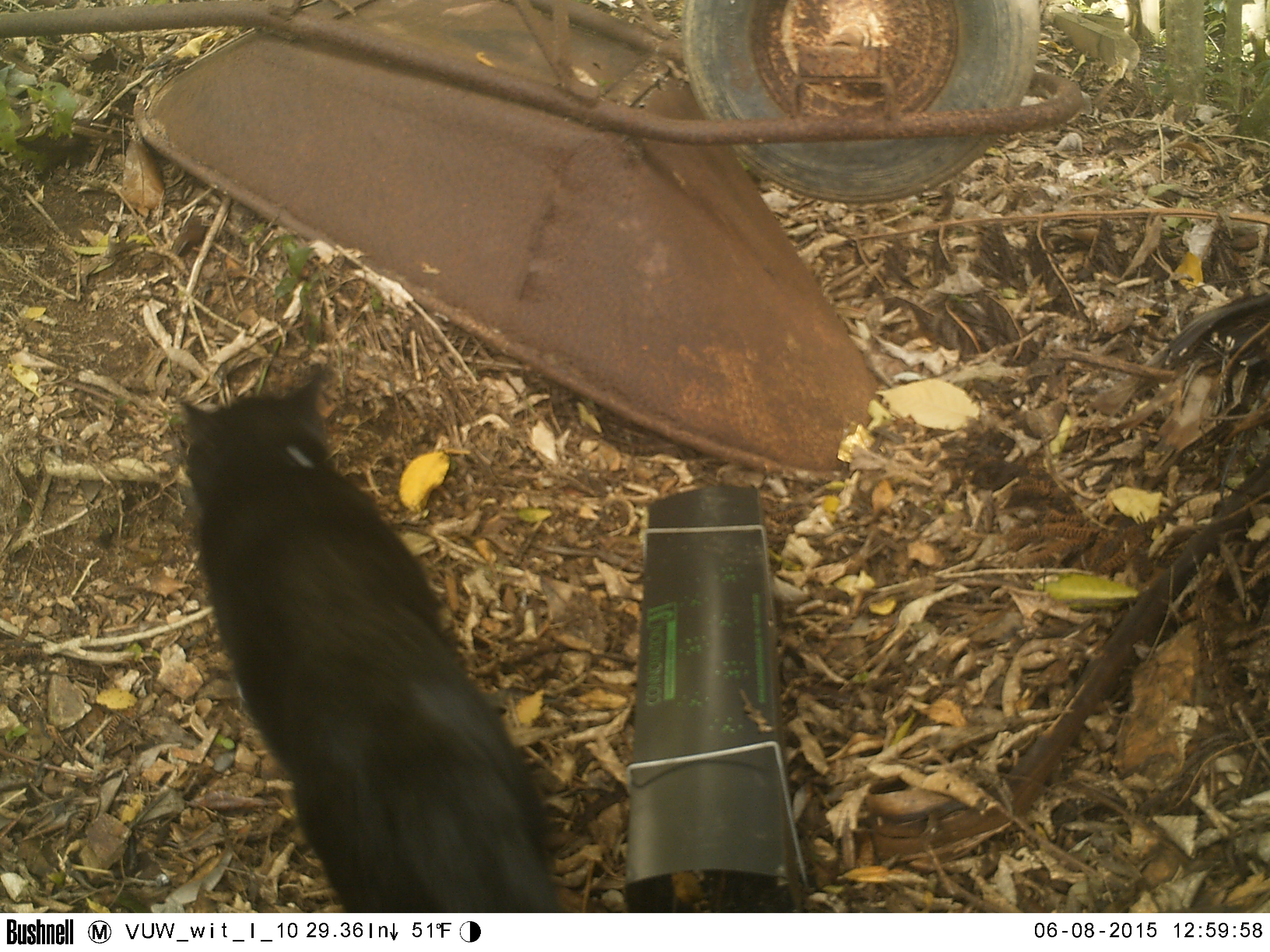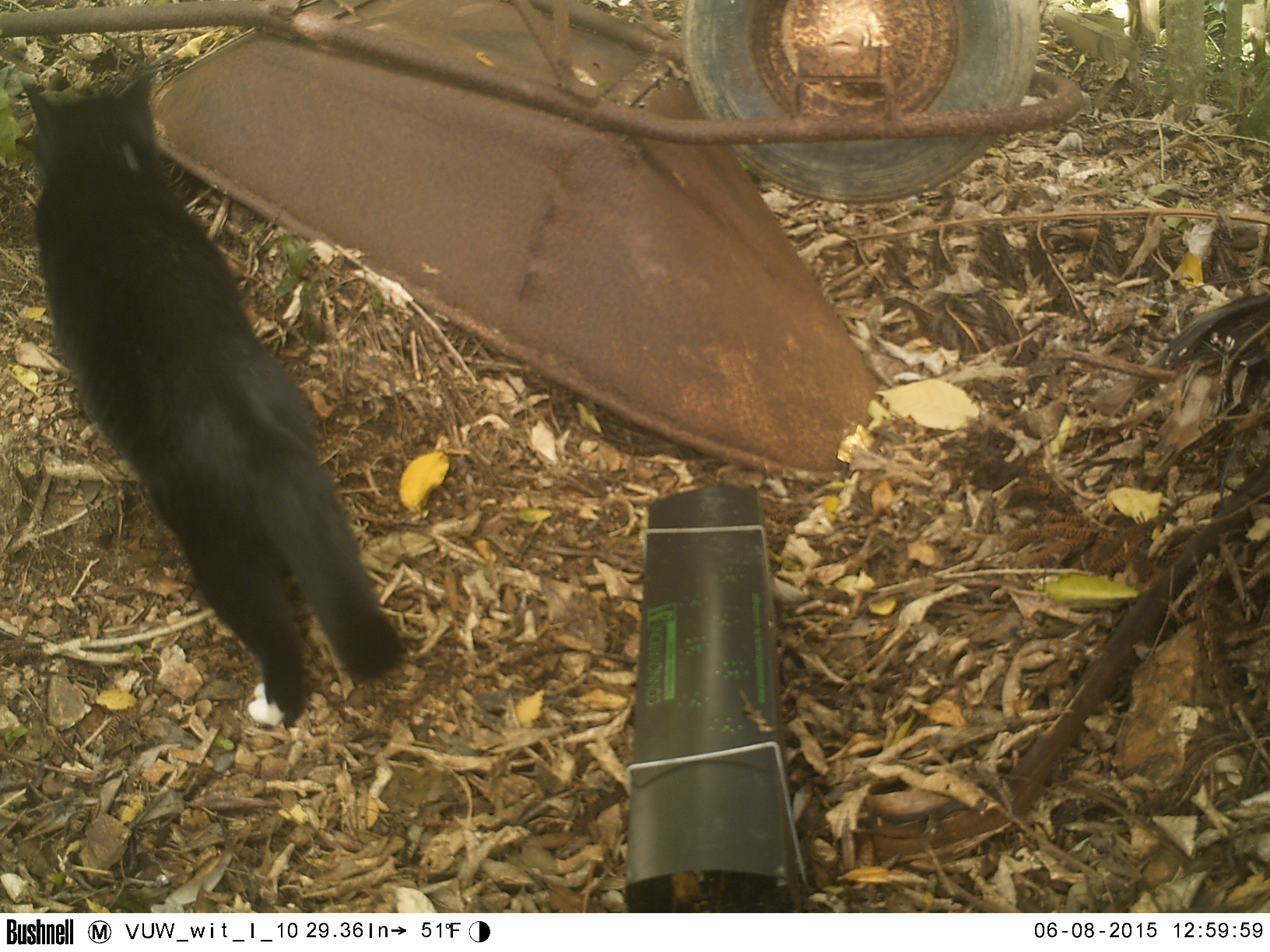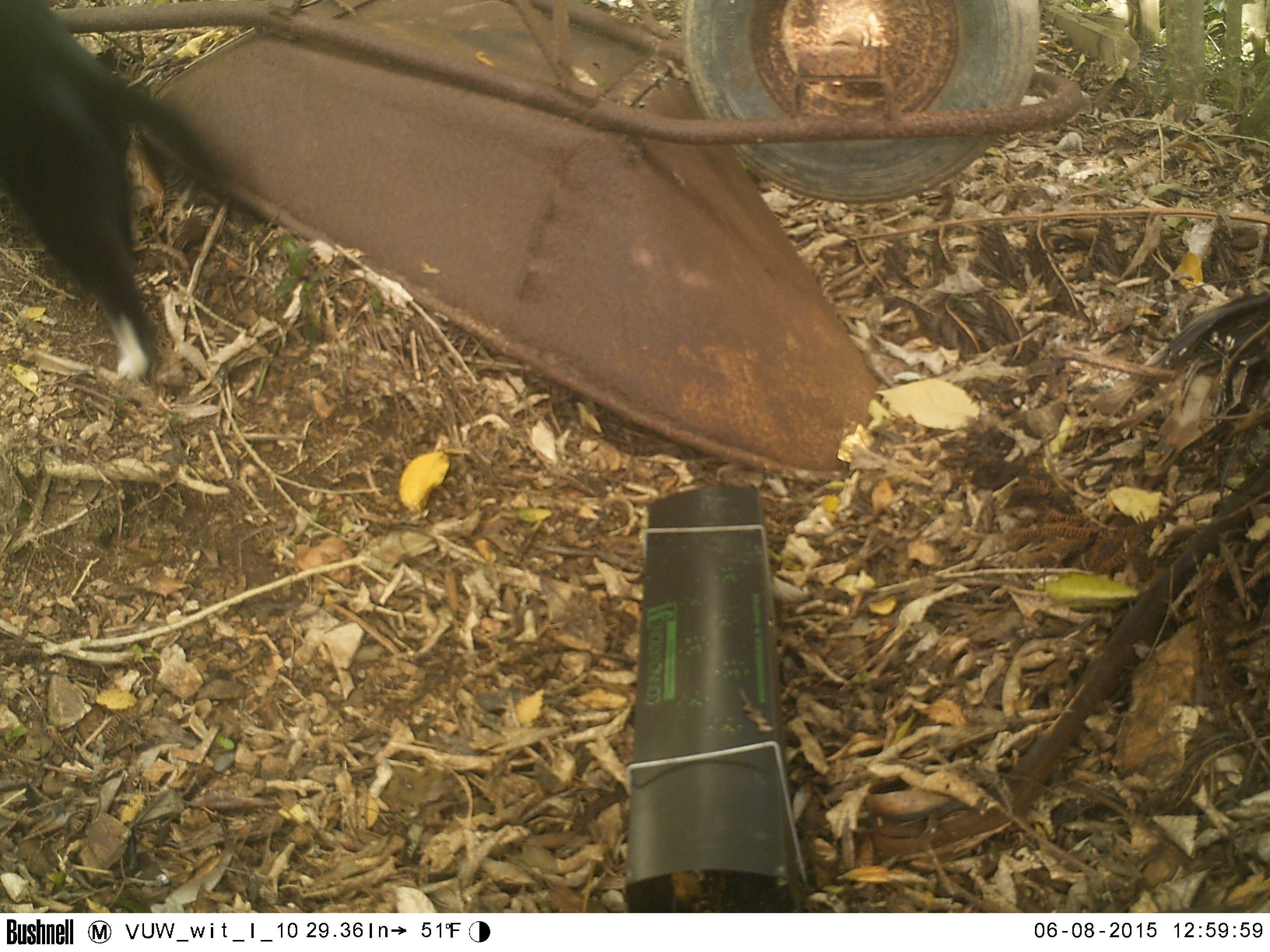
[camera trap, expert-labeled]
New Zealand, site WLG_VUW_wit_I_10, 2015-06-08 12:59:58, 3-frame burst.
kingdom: Animalia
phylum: Chordata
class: Mammalia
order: Carnivora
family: Felidae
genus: Felis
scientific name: Felis catus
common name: domestic cat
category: cat